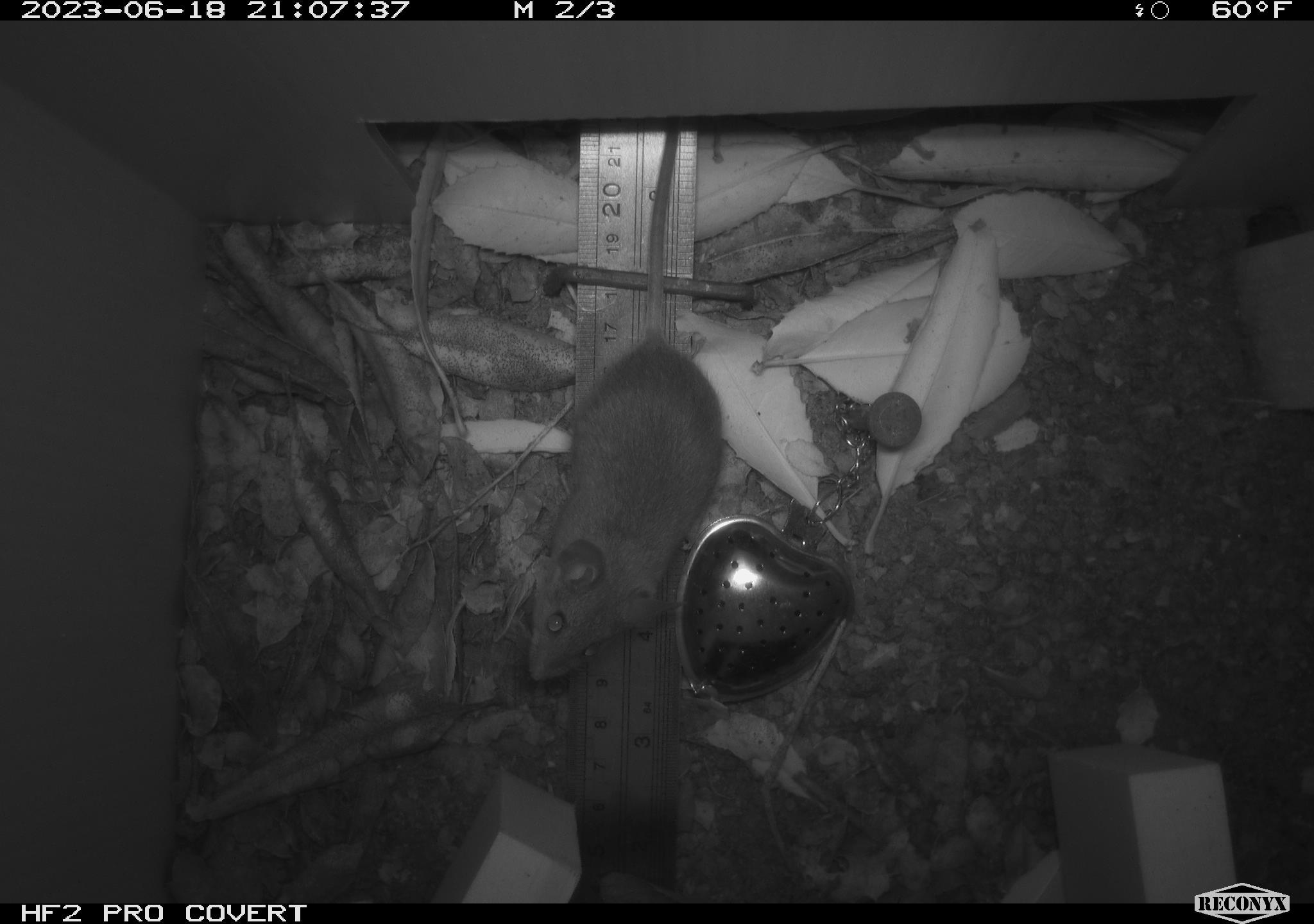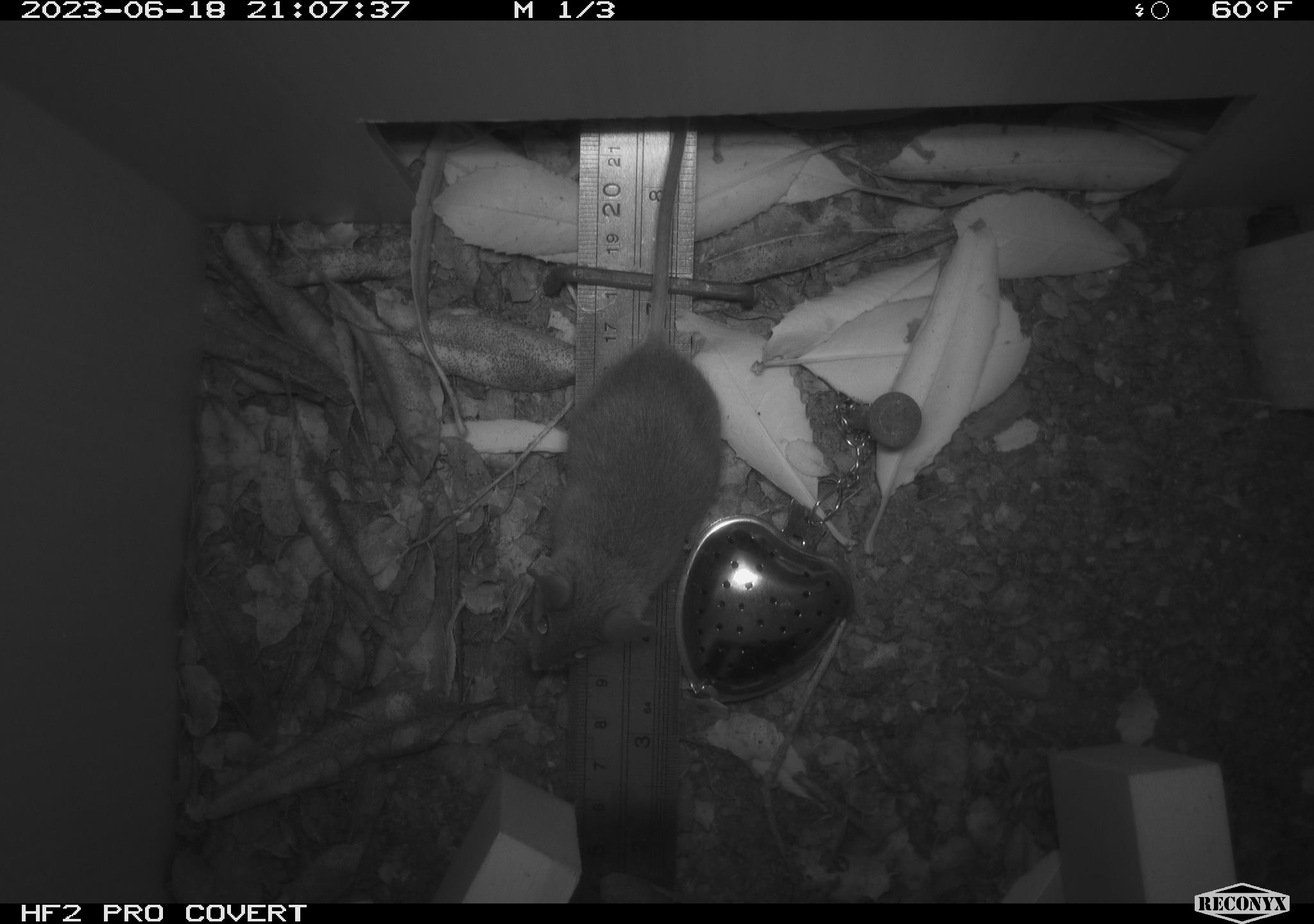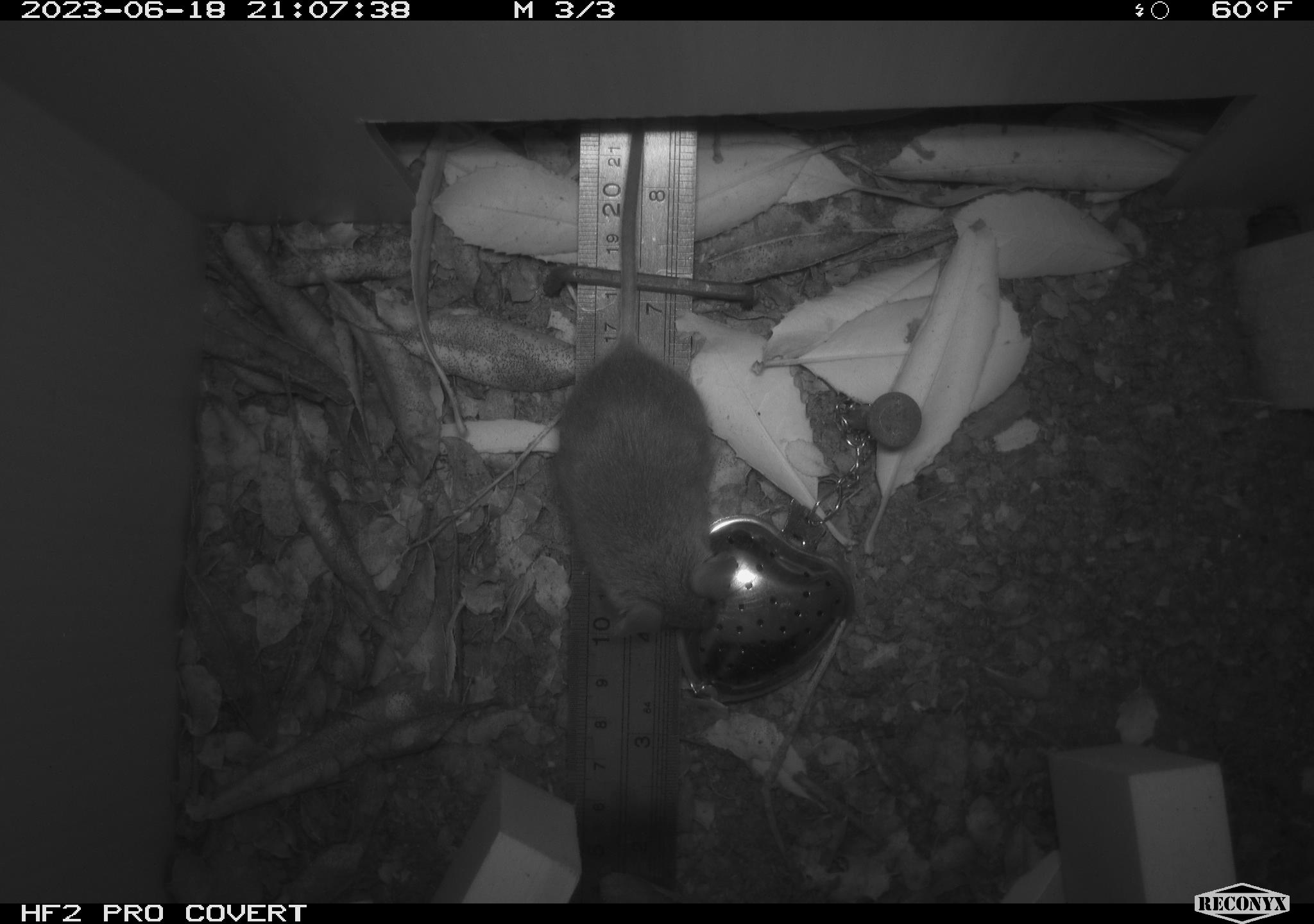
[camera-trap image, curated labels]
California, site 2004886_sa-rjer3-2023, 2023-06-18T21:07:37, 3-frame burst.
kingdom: Animalia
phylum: Chordata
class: Mammalia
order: Rodentia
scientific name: Rodentia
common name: mouse species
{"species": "mouse species (Rodentia)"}